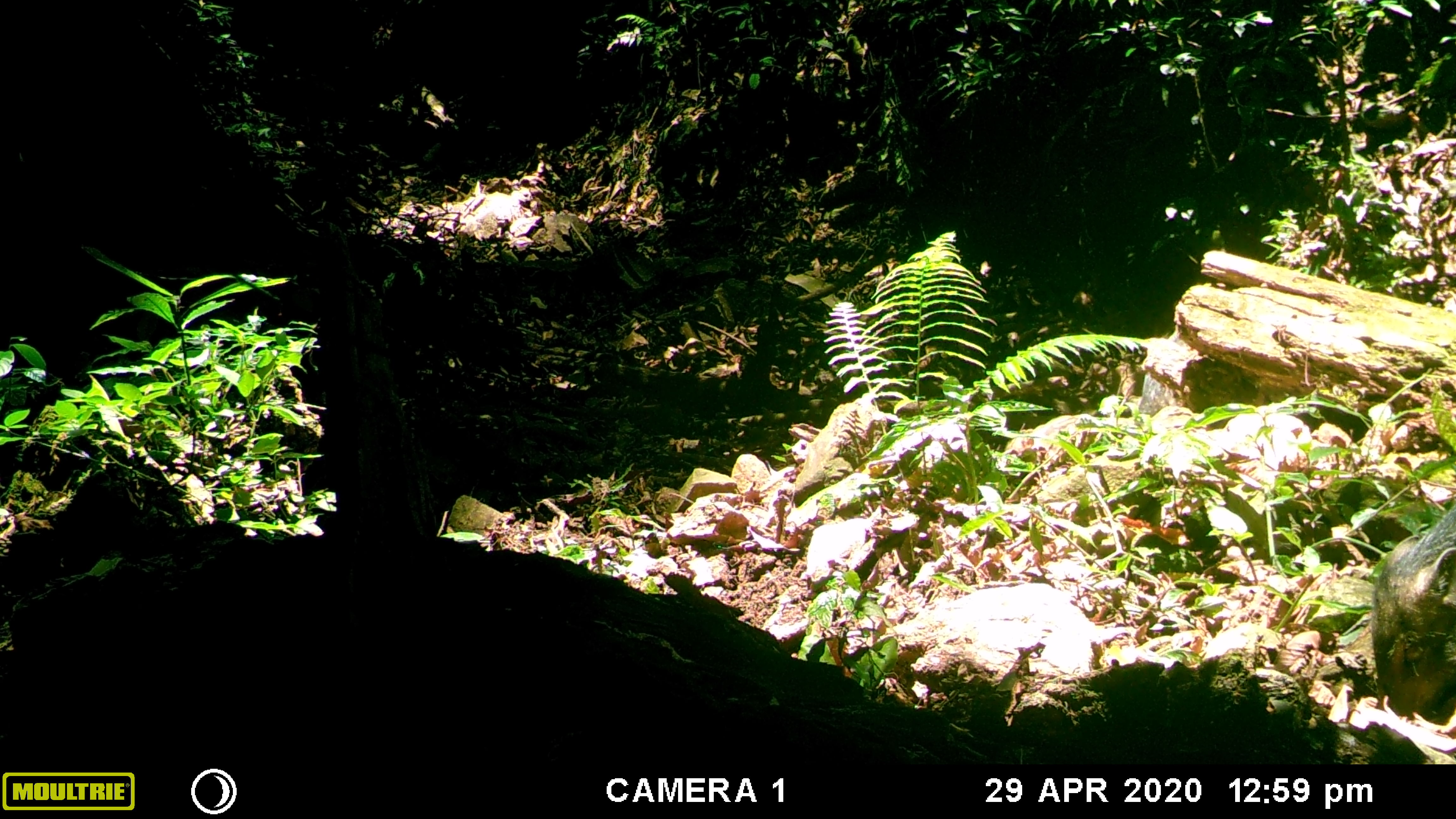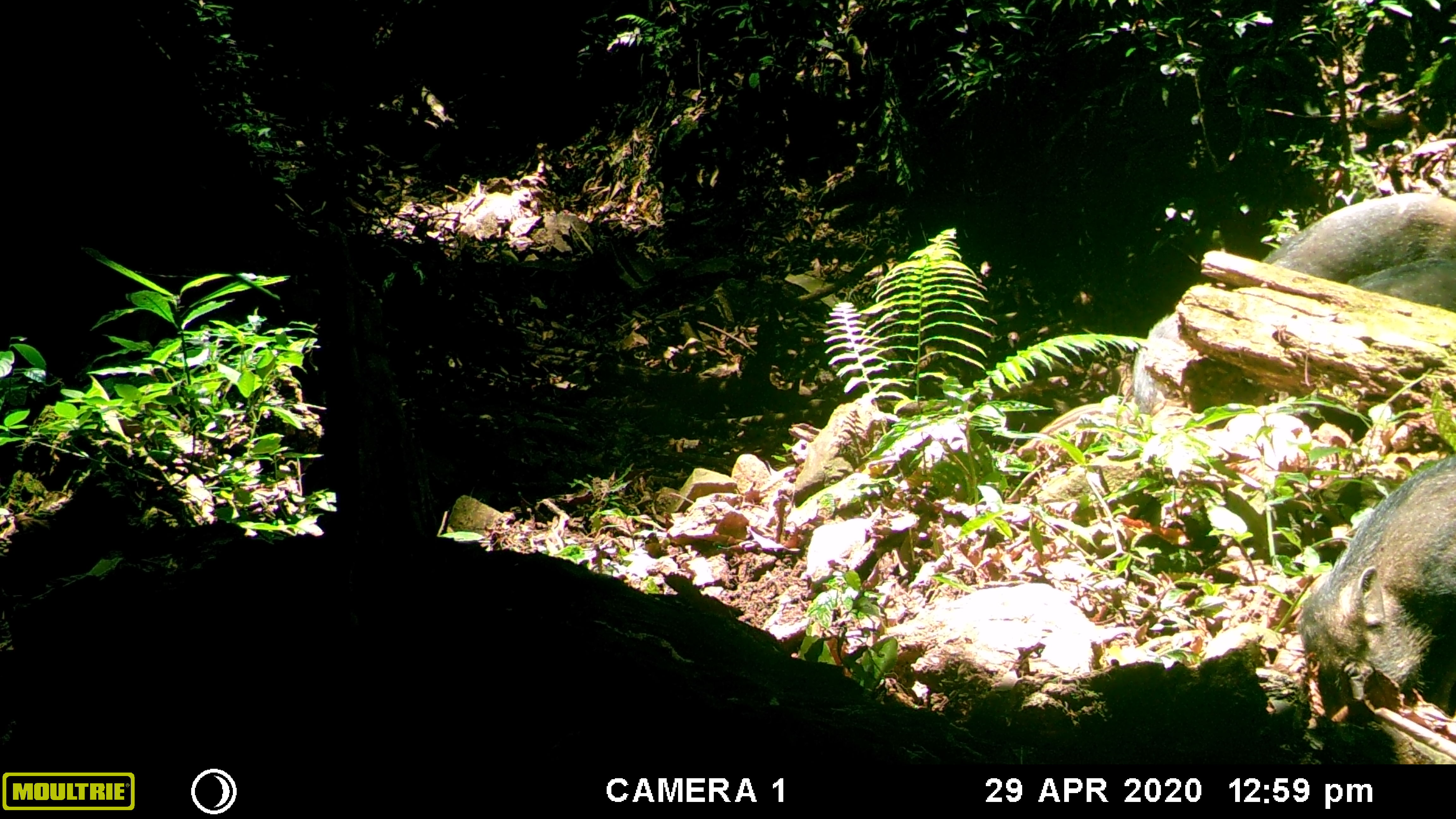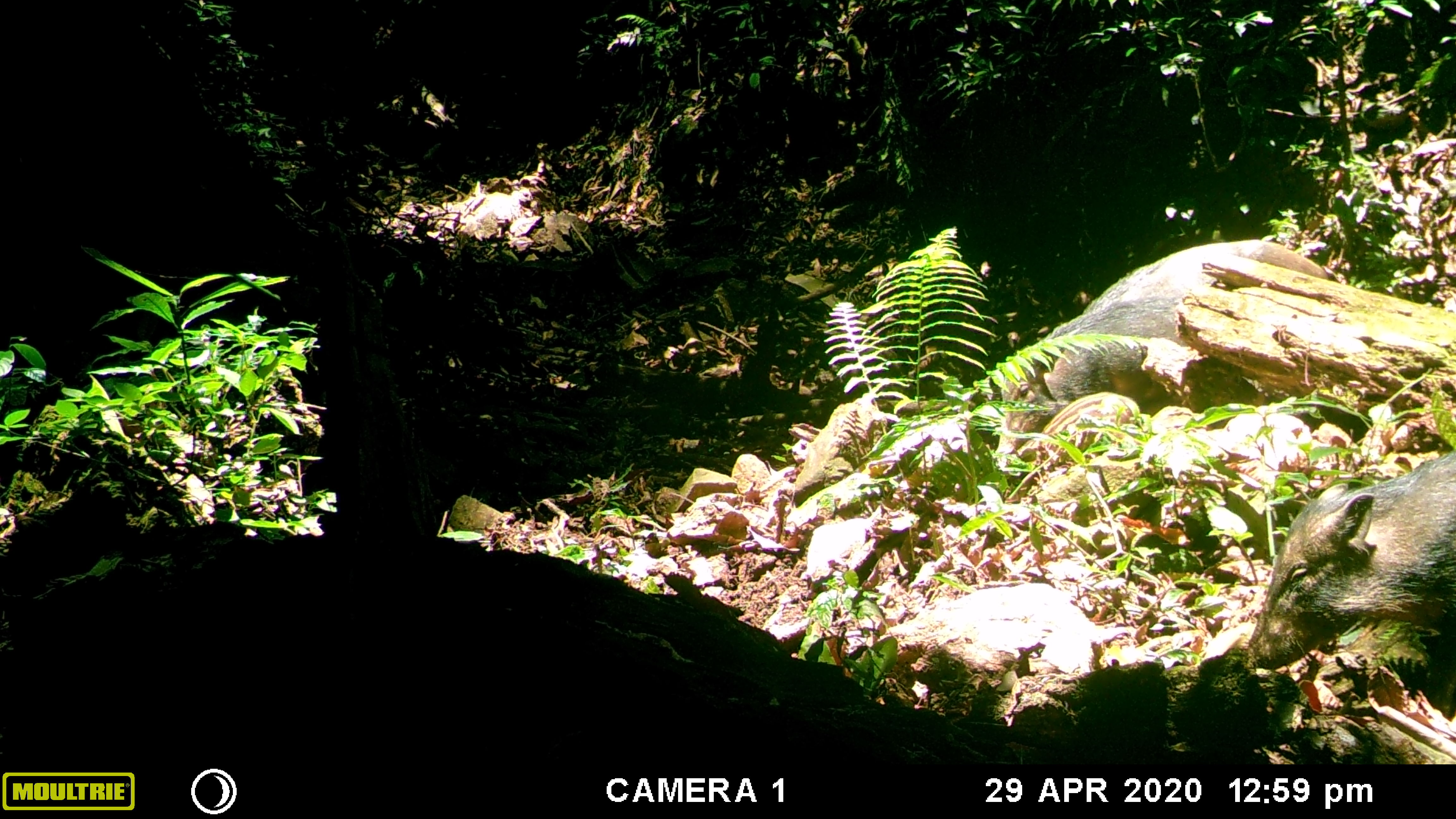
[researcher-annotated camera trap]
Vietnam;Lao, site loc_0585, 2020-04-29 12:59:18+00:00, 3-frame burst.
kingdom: Animalia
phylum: Chordata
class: Mammalia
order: Artiodactyla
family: Suidae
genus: Sus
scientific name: Sus scrofa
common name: eurasian wild pig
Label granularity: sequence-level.